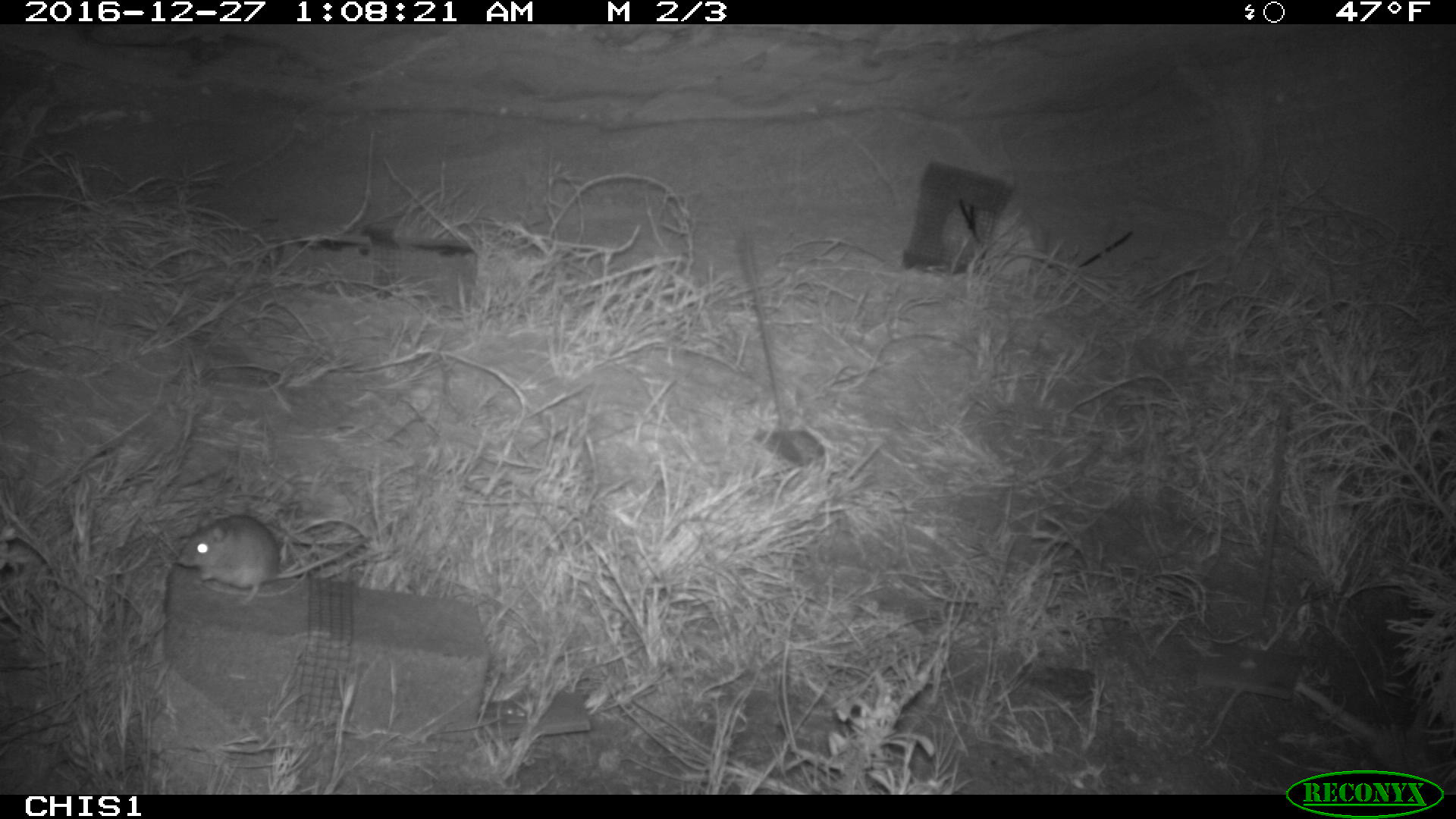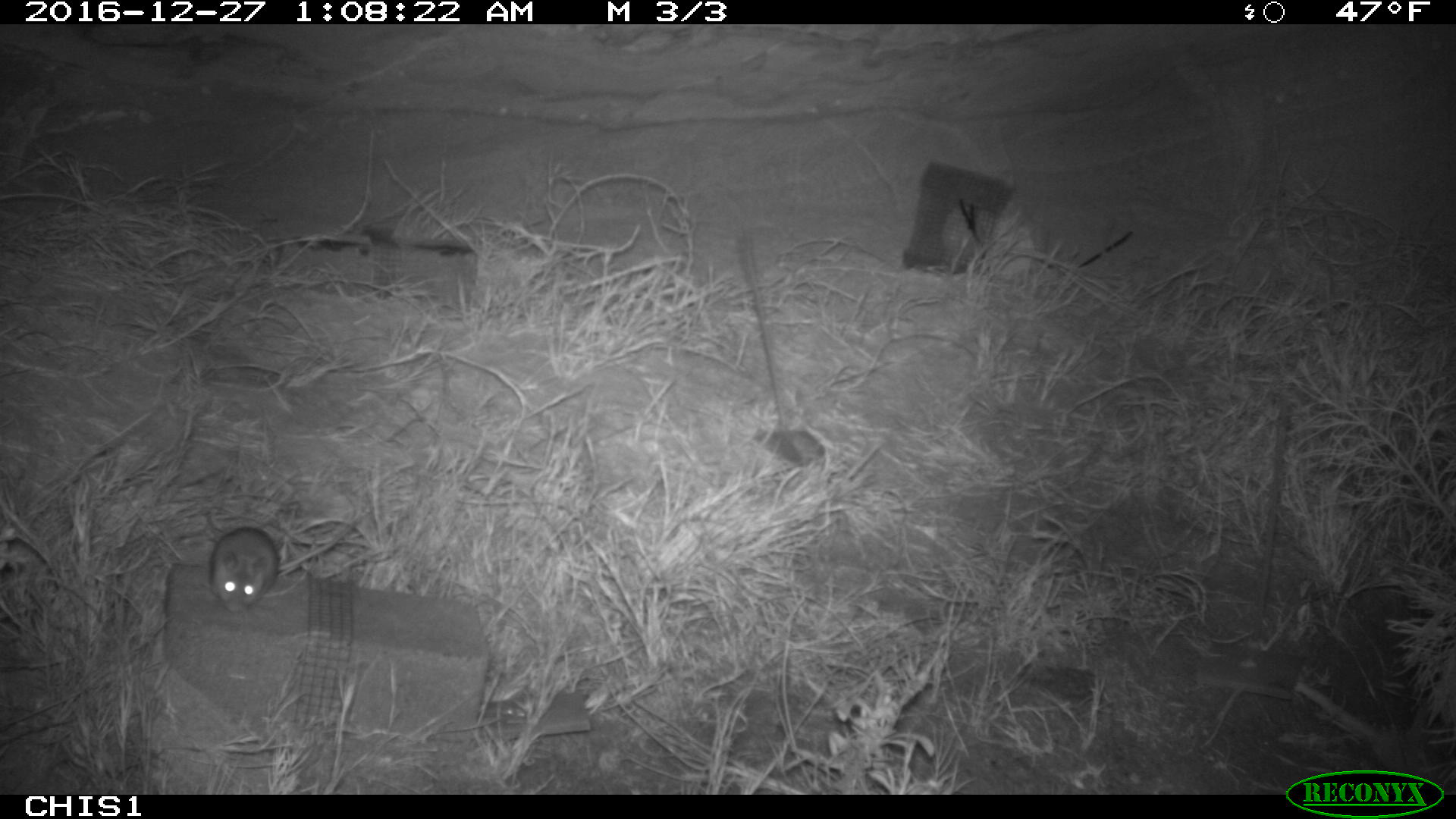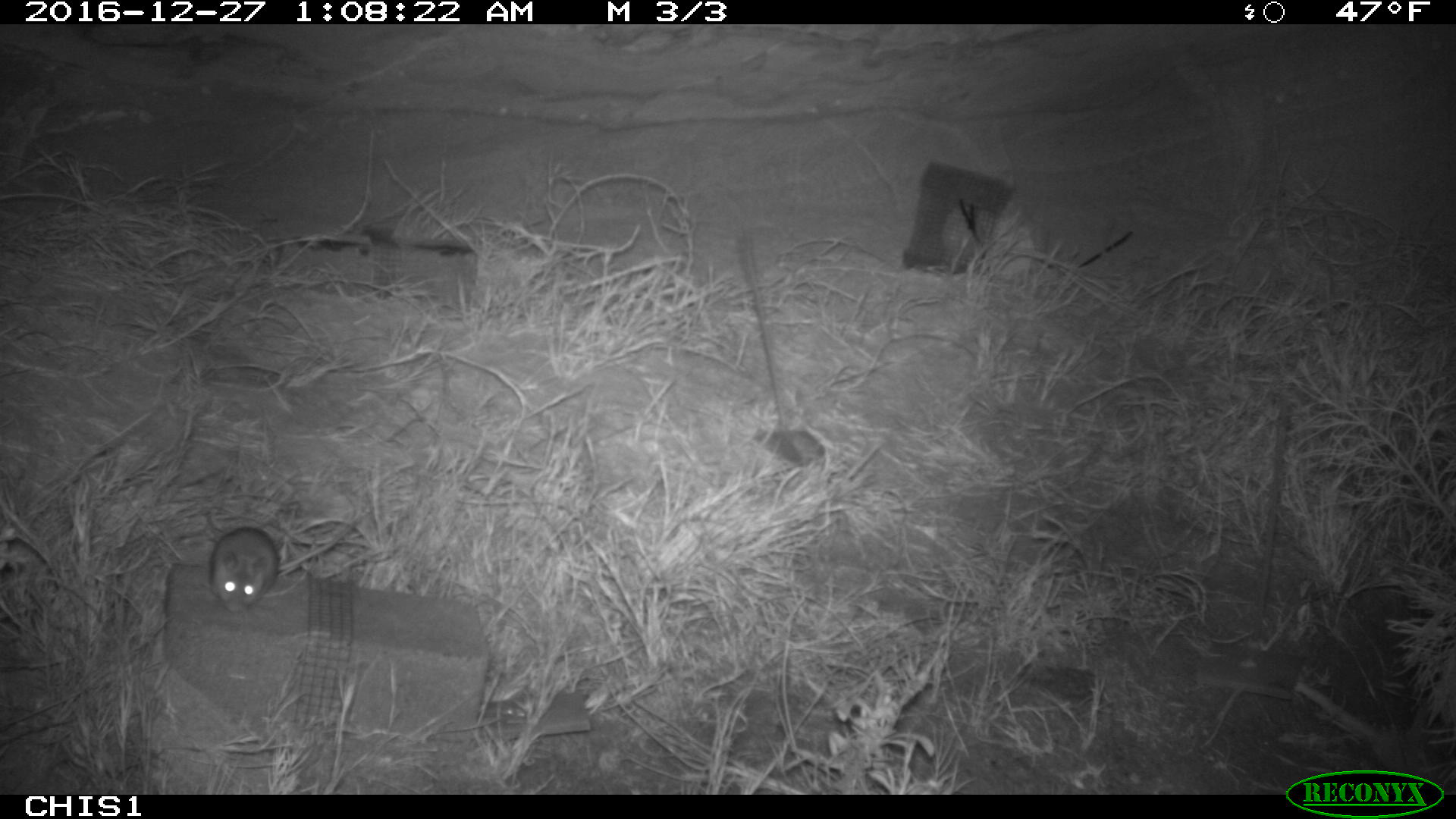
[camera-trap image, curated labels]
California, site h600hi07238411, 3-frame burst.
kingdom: Animalia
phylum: Chordata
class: Mammalia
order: Rodentia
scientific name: Rodentia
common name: rodent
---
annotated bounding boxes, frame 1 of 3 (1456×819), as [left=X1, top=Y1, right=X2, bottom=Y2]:
rodent: [left=177, top=516, right=359, bottom=604]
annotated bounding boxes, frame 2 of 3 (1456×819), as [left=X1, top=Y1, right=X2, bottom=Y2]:
rodent: [left=210, top=515, right=362, bottom=612]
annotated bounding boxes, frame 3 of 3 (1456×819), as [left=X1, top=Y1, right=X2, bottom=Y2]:
rodent: [left=209, top=526, right=278, bottom=613]